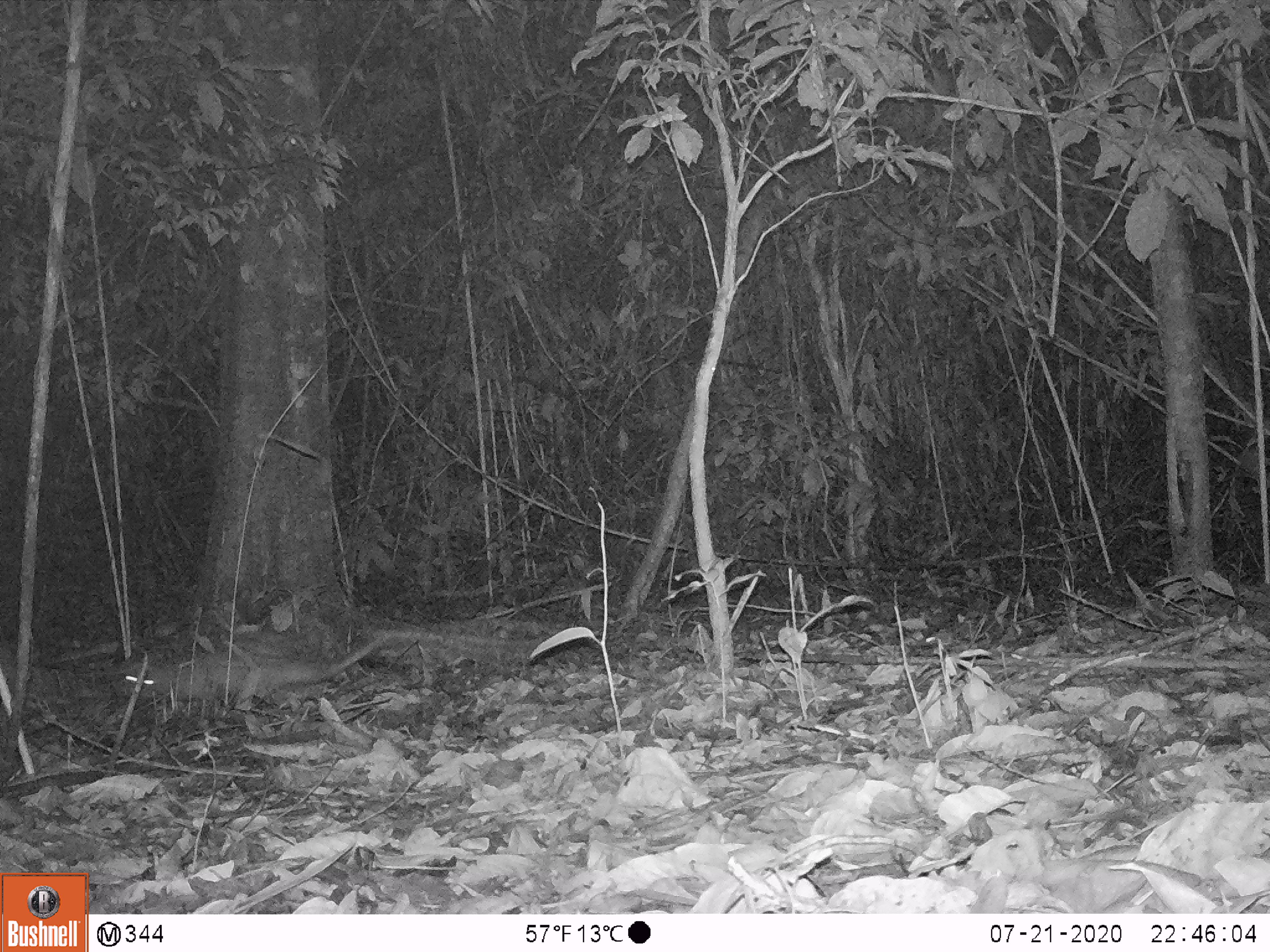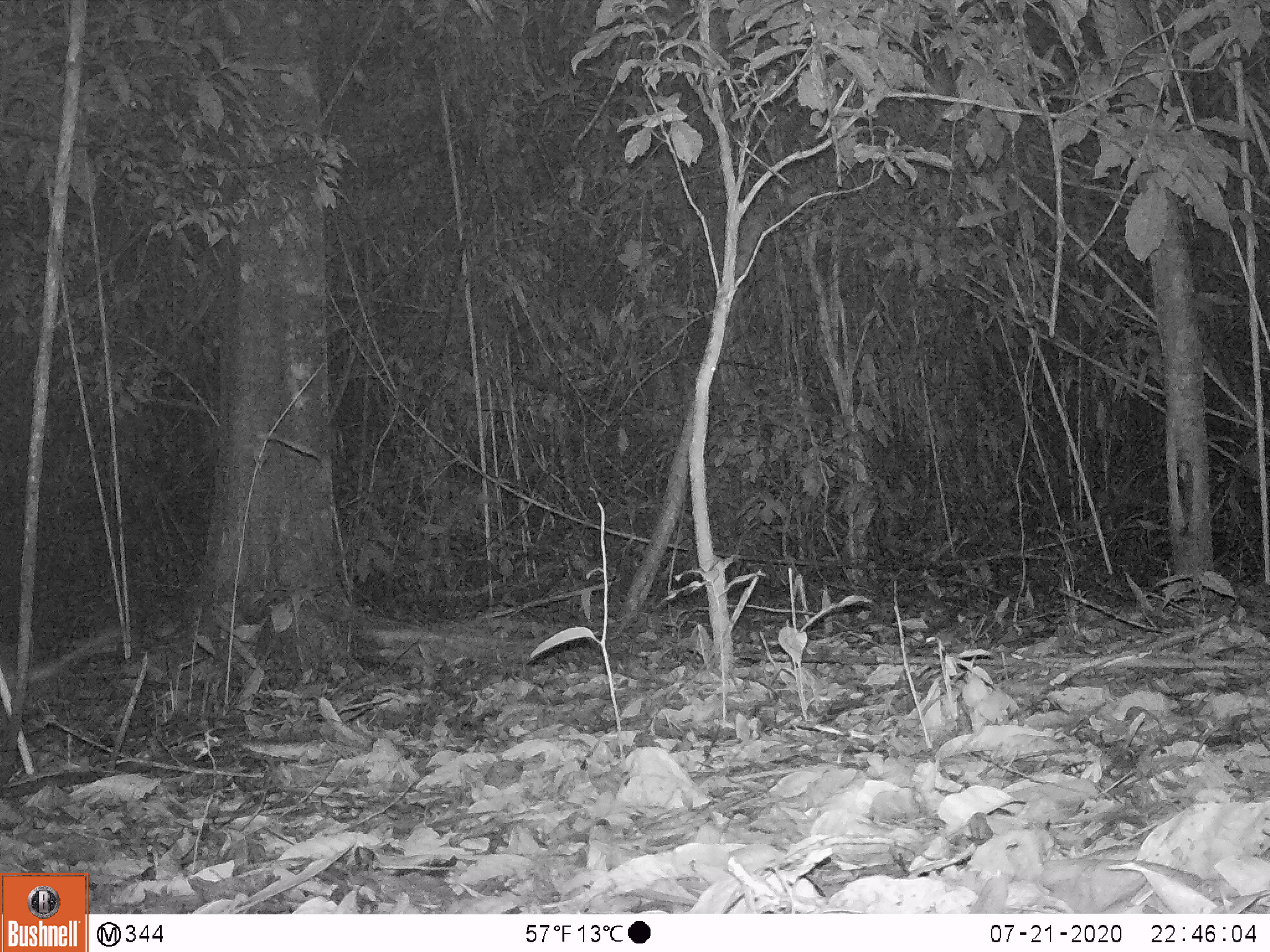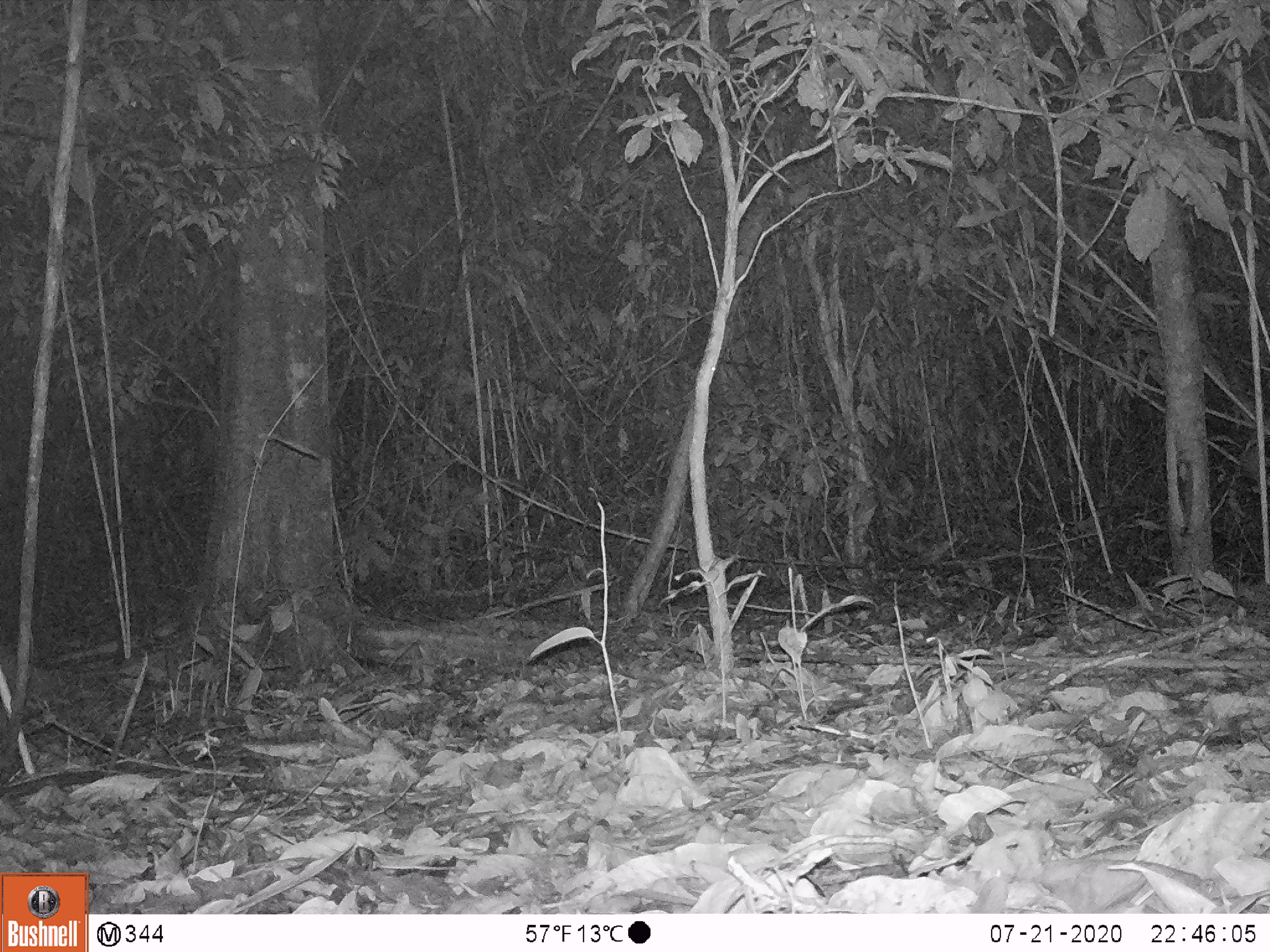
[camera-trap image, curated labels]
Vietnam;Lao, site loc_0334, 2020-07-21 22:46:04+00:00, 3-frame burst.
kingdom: Animalia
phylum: Chordata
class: Mammalia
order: Rodentia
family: Hystricidae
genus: Atherurus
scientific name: Atherurus macrourus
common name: asiatic brush-tailed porcupine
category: asiatic brush tailed porcupine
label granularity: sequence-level